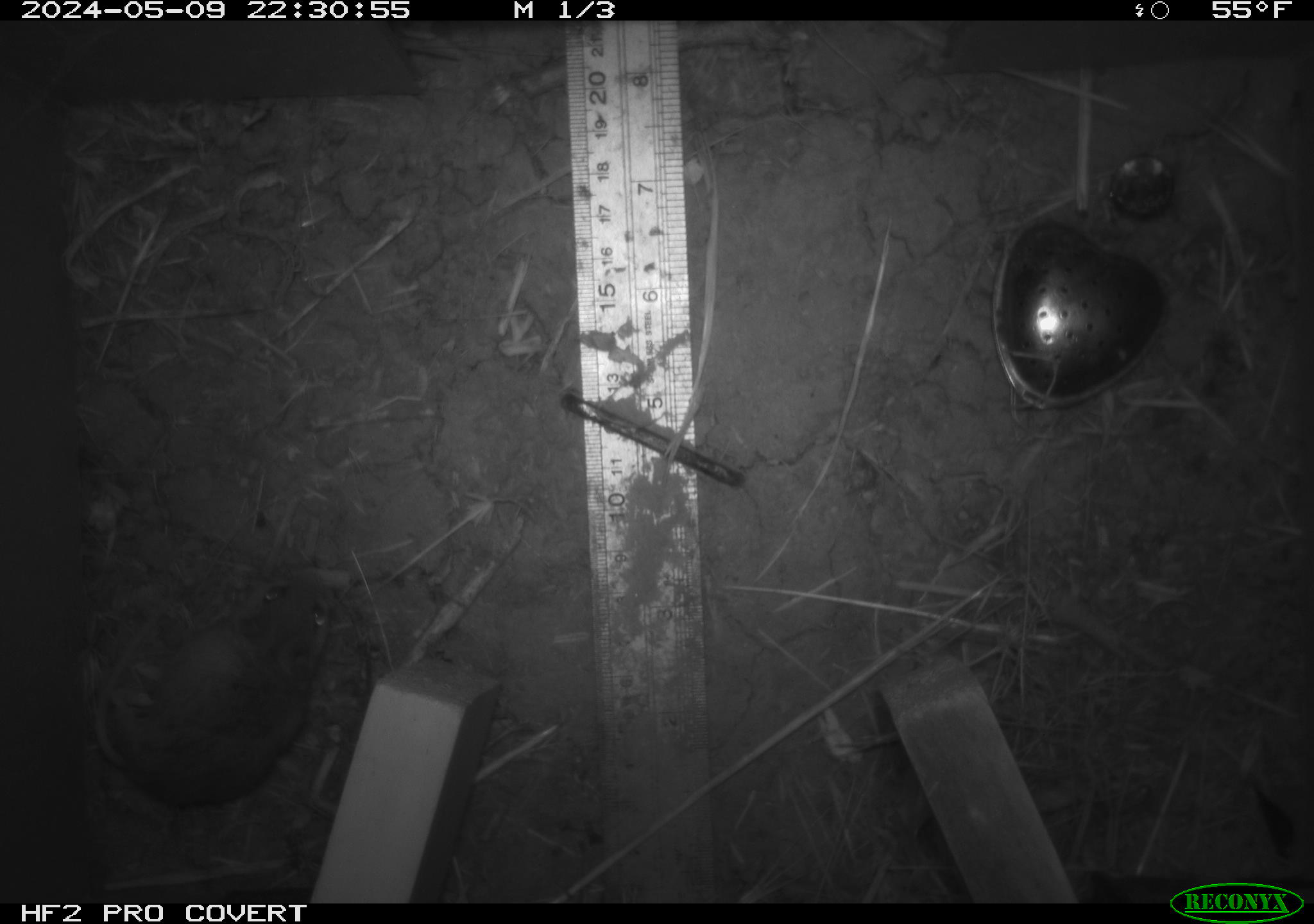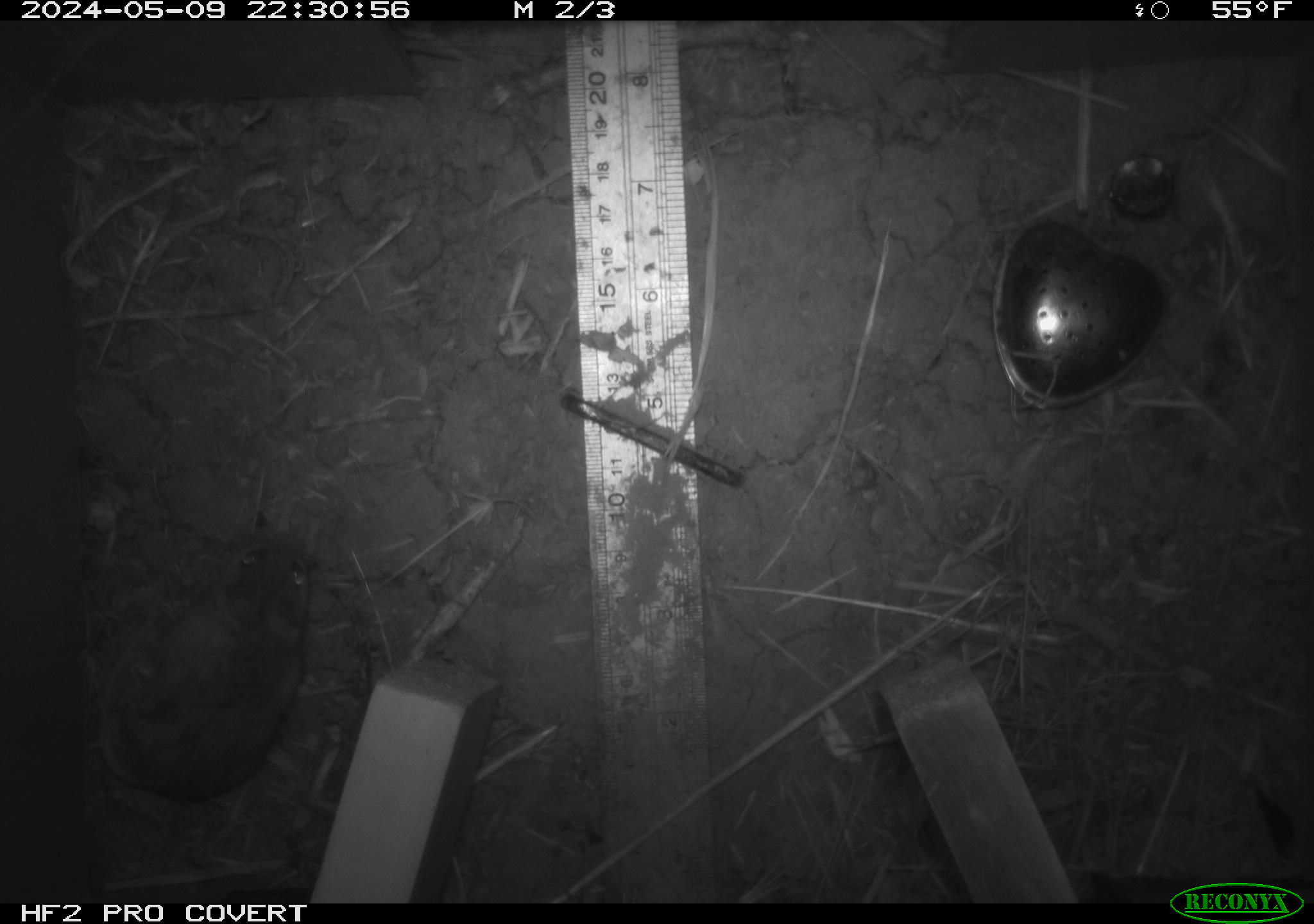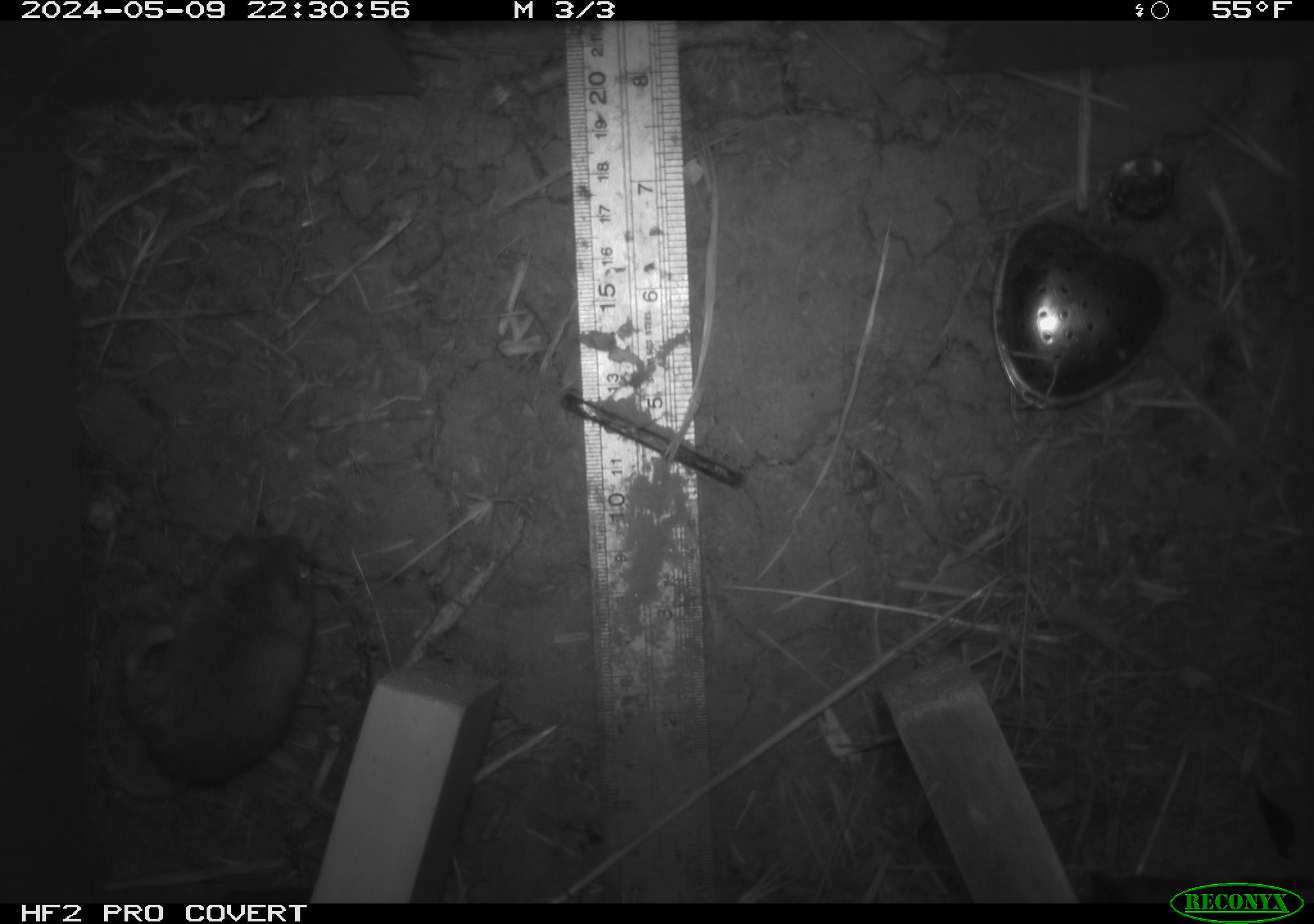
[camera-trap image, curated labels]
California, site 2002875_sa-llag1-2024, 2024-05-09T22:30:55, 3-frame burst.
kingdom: Animalia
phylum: Chordata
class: Mammalia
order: Rodentia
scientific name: Rodentia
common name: mouse species